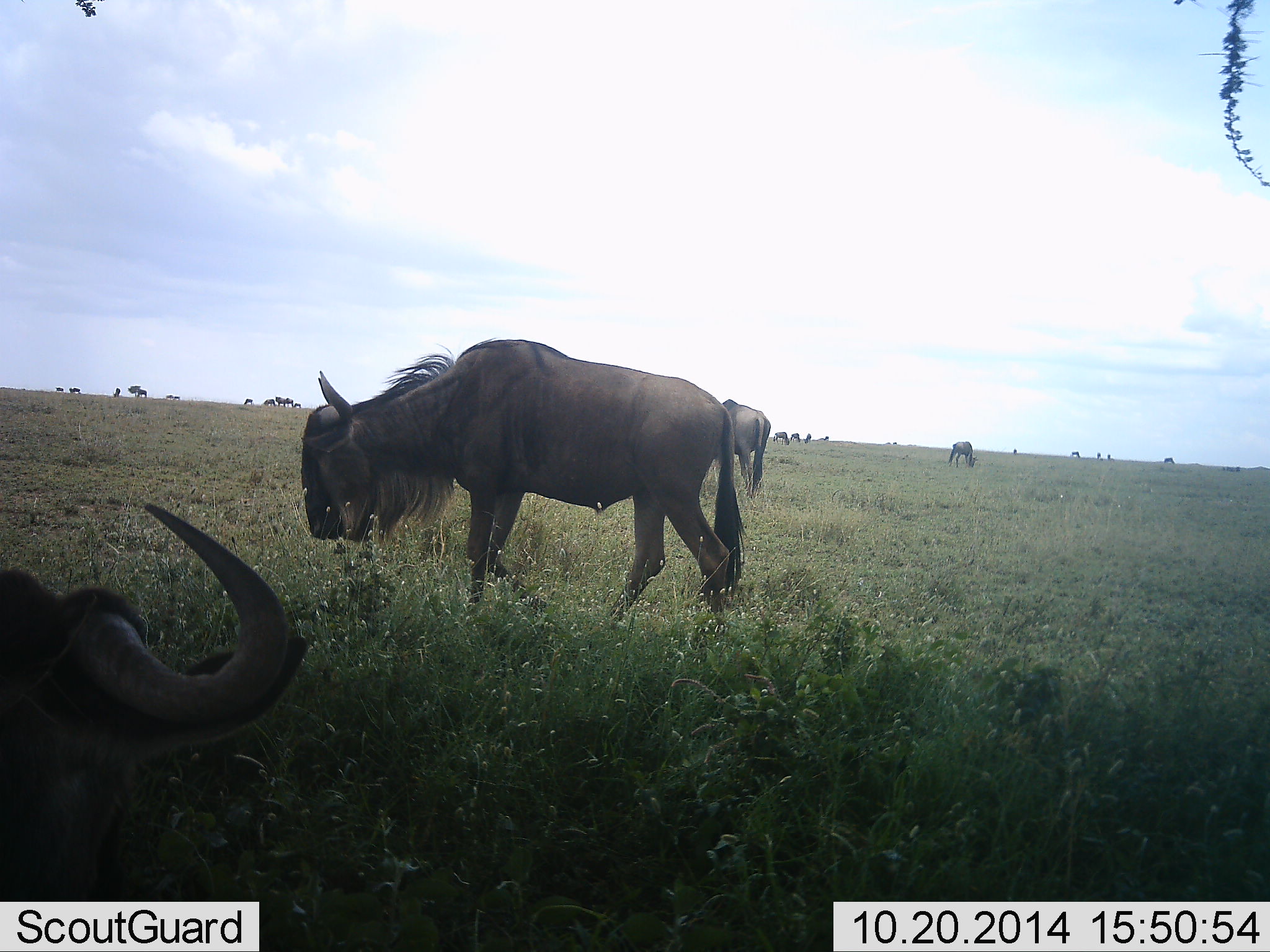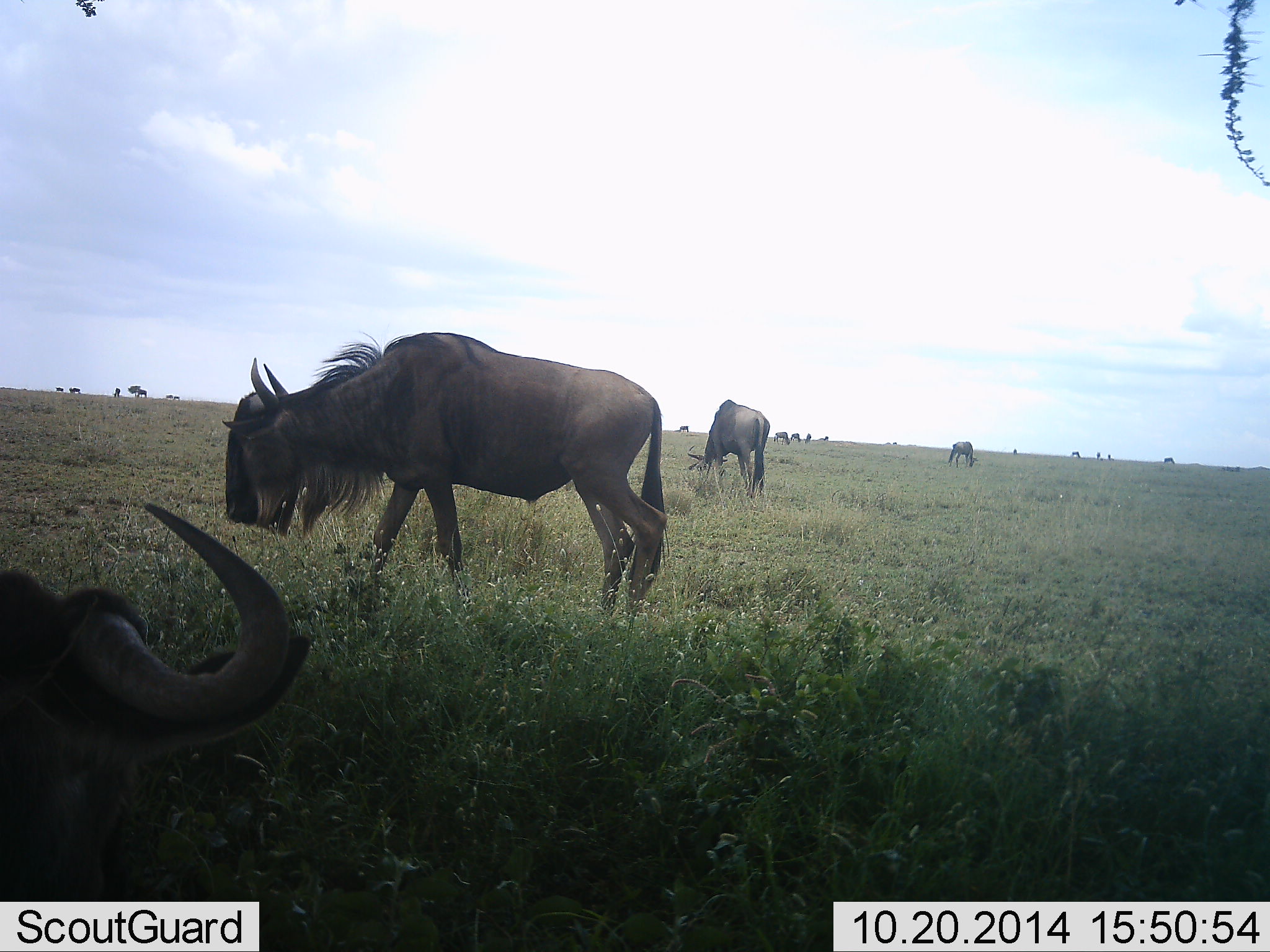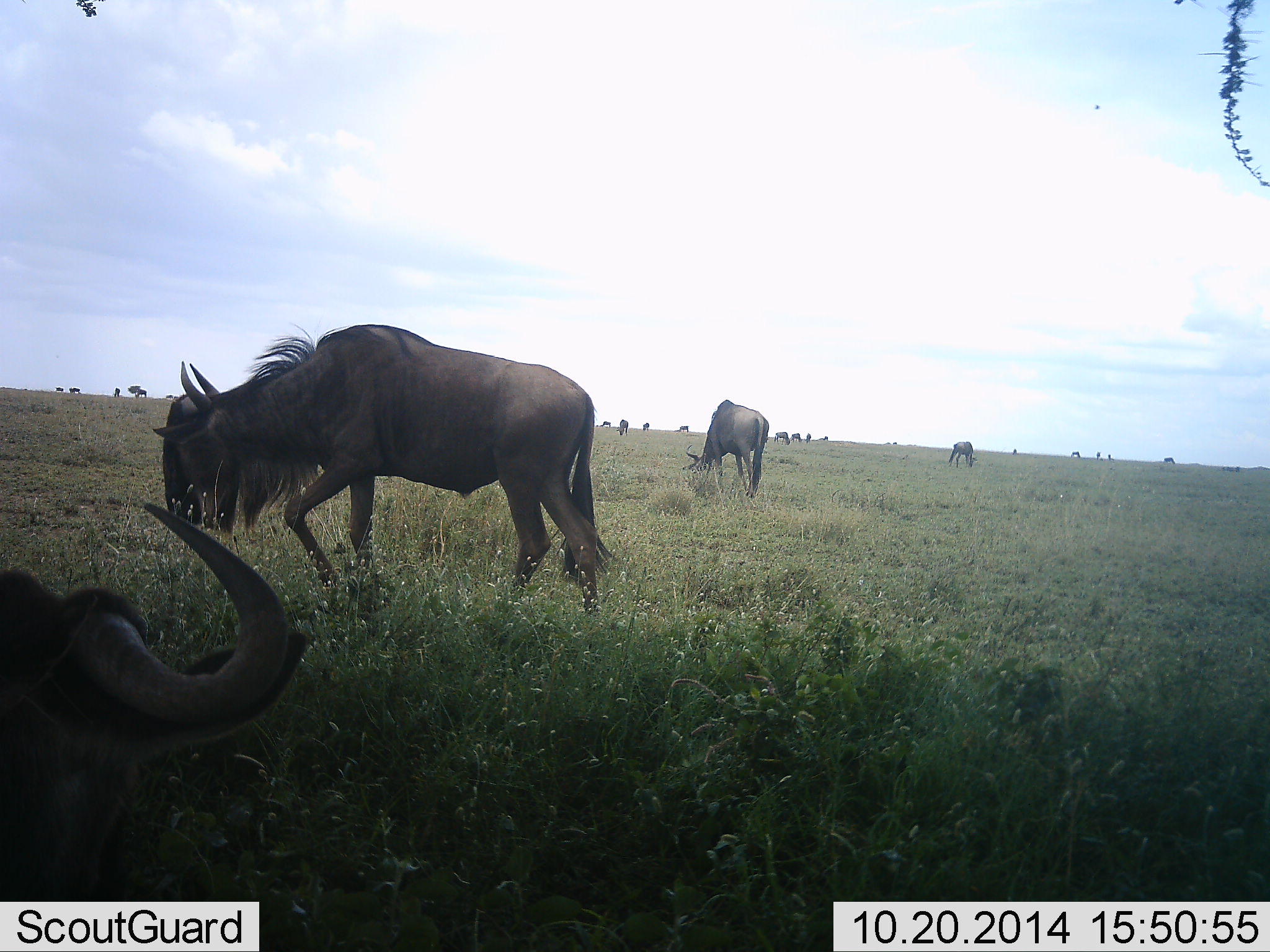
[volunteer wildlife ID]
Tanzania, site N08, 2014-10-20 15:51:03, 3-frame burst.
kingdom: Animalia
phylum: Chordata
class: Mammalia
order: Artiodactyla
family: Bovidae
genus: Connochaetes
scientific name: Connochaetes taurinus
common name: blue wildebeest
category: wildebeest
Wildebeest (blue wildebeest) (Connochaetes taurinus), count 11-50. Behavior (volunteer vote fractions): standing 60%, resting 50%, moving 60%, interacting 0%. Young present (vote fraction): 0%. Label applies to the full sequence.